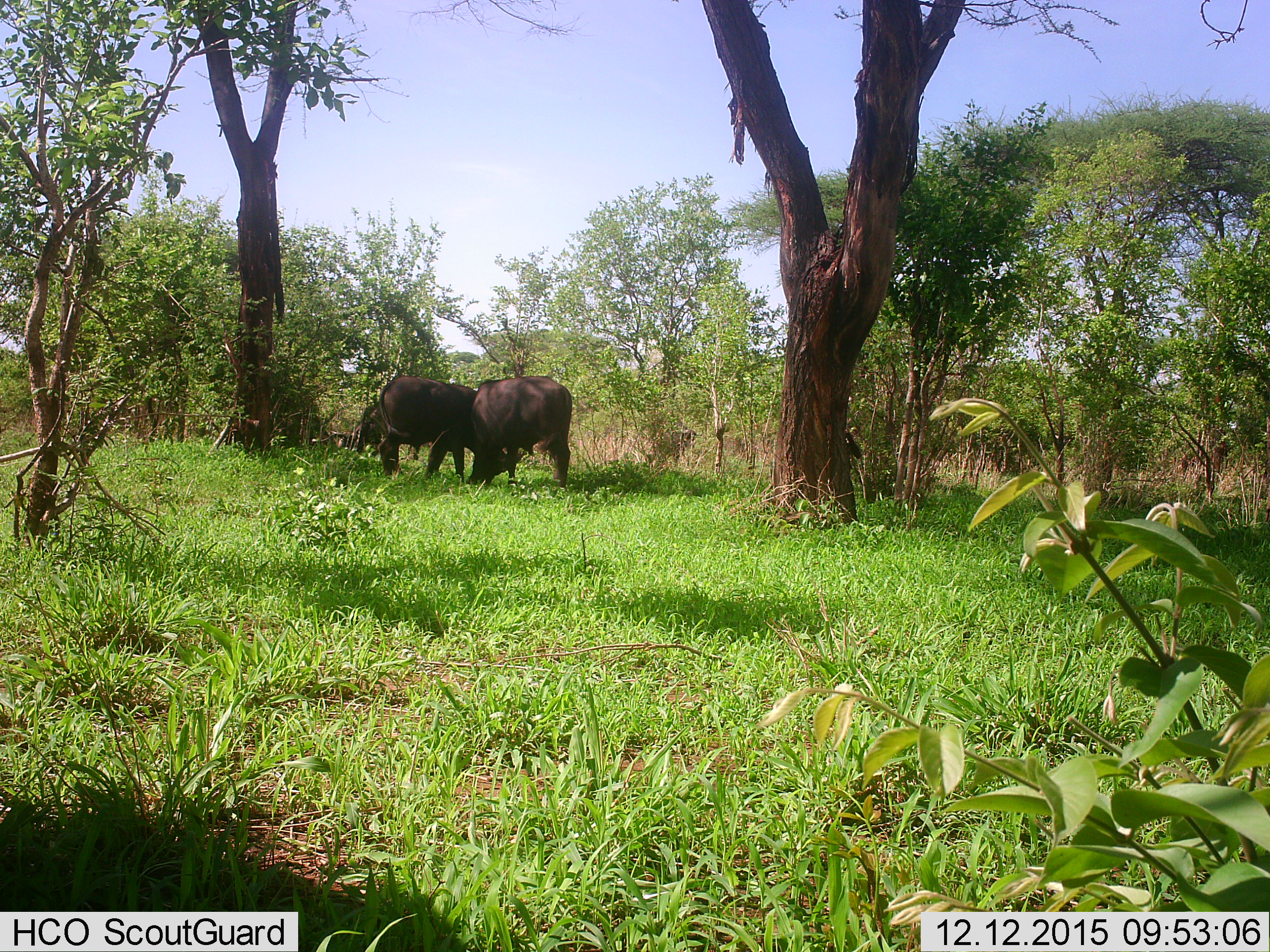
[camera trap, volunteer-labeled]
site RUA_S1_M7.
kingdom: Animalia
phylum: Chordata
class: Mammalia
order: Artiodactyla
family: Bovidae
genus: Syncerus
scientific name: Syncerus caffer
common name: african buffalo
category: buffalo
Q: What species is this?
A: Buffalo (african buffalo) (Syncerus caffer).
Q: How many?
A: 2.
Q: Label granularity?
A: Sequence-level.